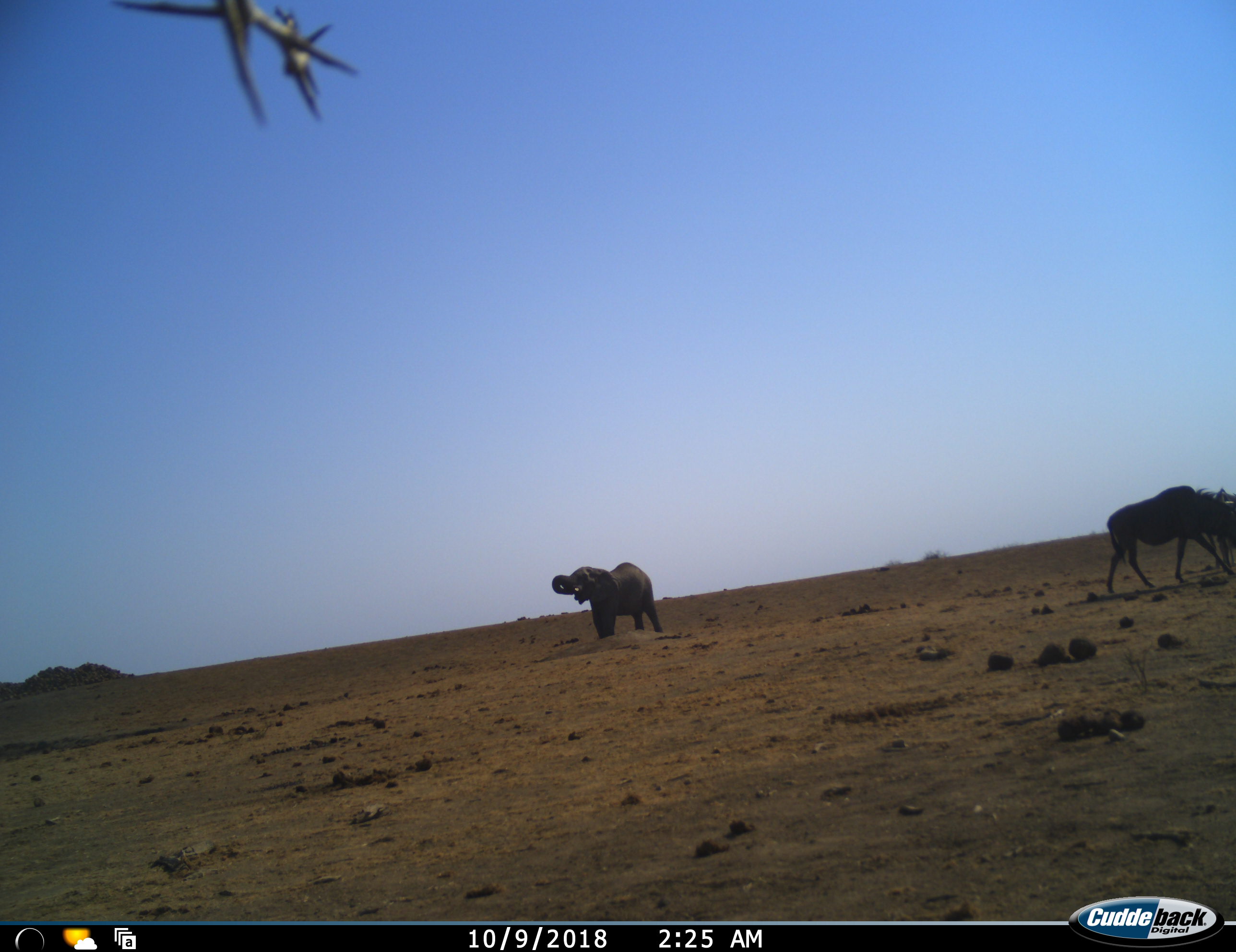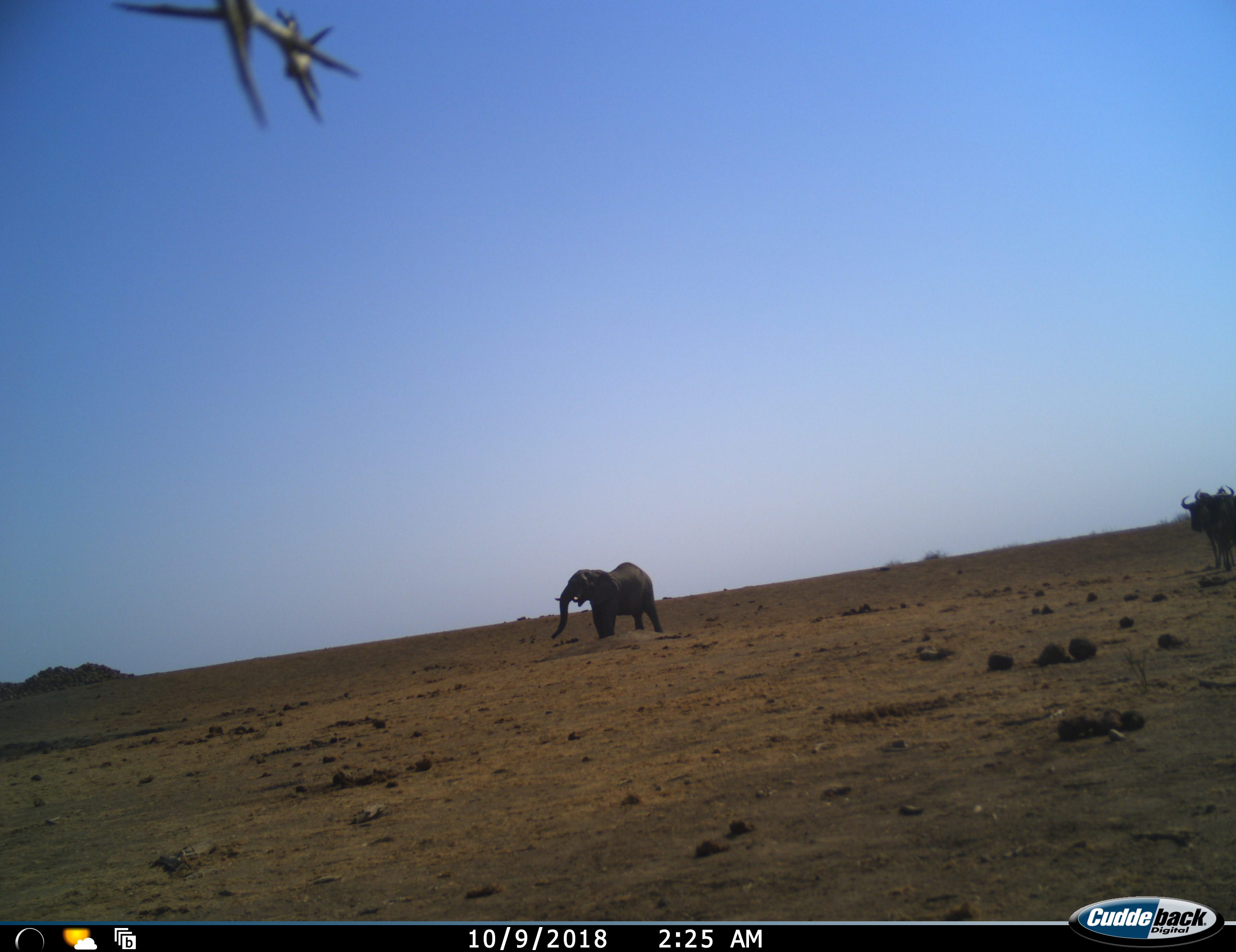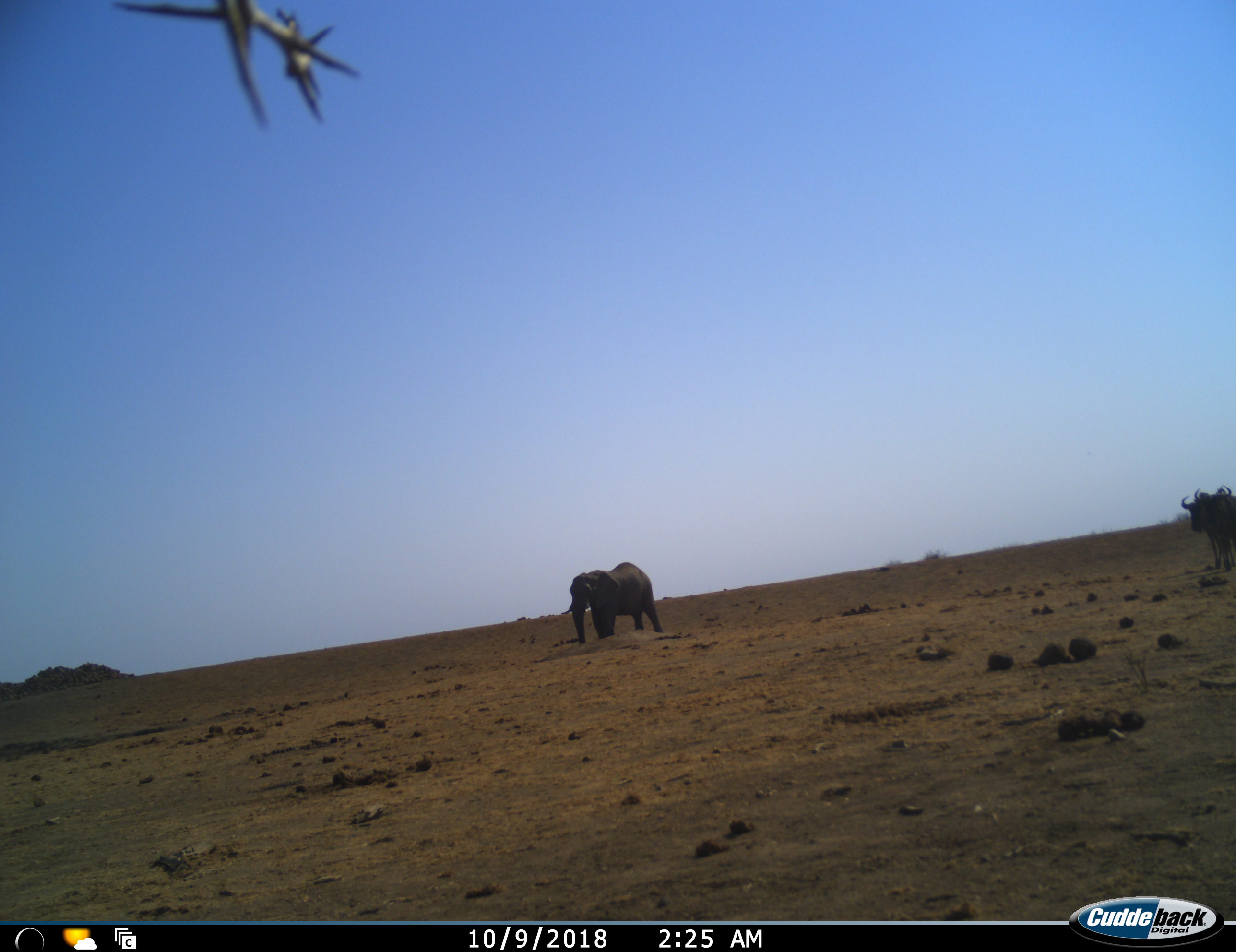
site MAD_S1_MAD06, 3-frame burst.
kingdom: Animalia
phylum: Chordata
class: Mammalia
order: Proboscidea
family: Elephantidae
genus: Loxodonta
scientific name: Loxodonta africana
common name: african bush elephant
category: elephant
Elephant (african bush elephant) (Loxodonta africana), count 1. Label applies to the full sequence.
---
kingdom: Animalia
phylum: Chordata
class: Mammalia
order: Artiodactyla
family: Bovidae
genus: Connochaetes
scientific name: Connochaetes taurinus taurinus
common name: blue wildebeest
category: wildebeestblue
Wildebeestblue (blue wildebeest) (Connochaetes taurinus taurinus), count 2. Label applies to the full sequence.